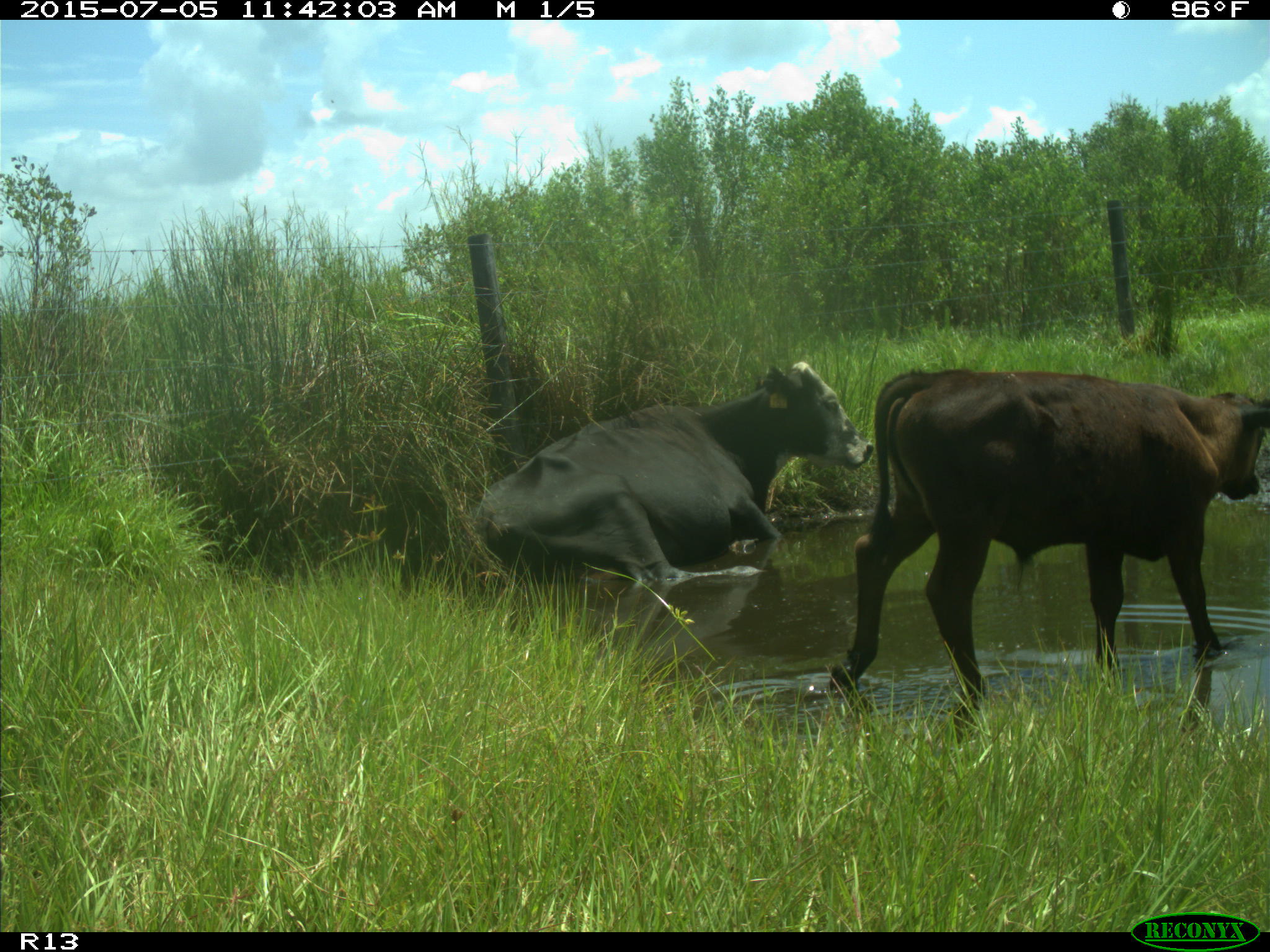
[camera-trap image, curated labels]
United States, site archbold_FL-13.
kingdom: Animalia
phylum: Chordata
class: Mammalia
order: Artiodactyla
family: Bovidae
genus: Bos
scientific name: Bos taurus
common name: domestic cow